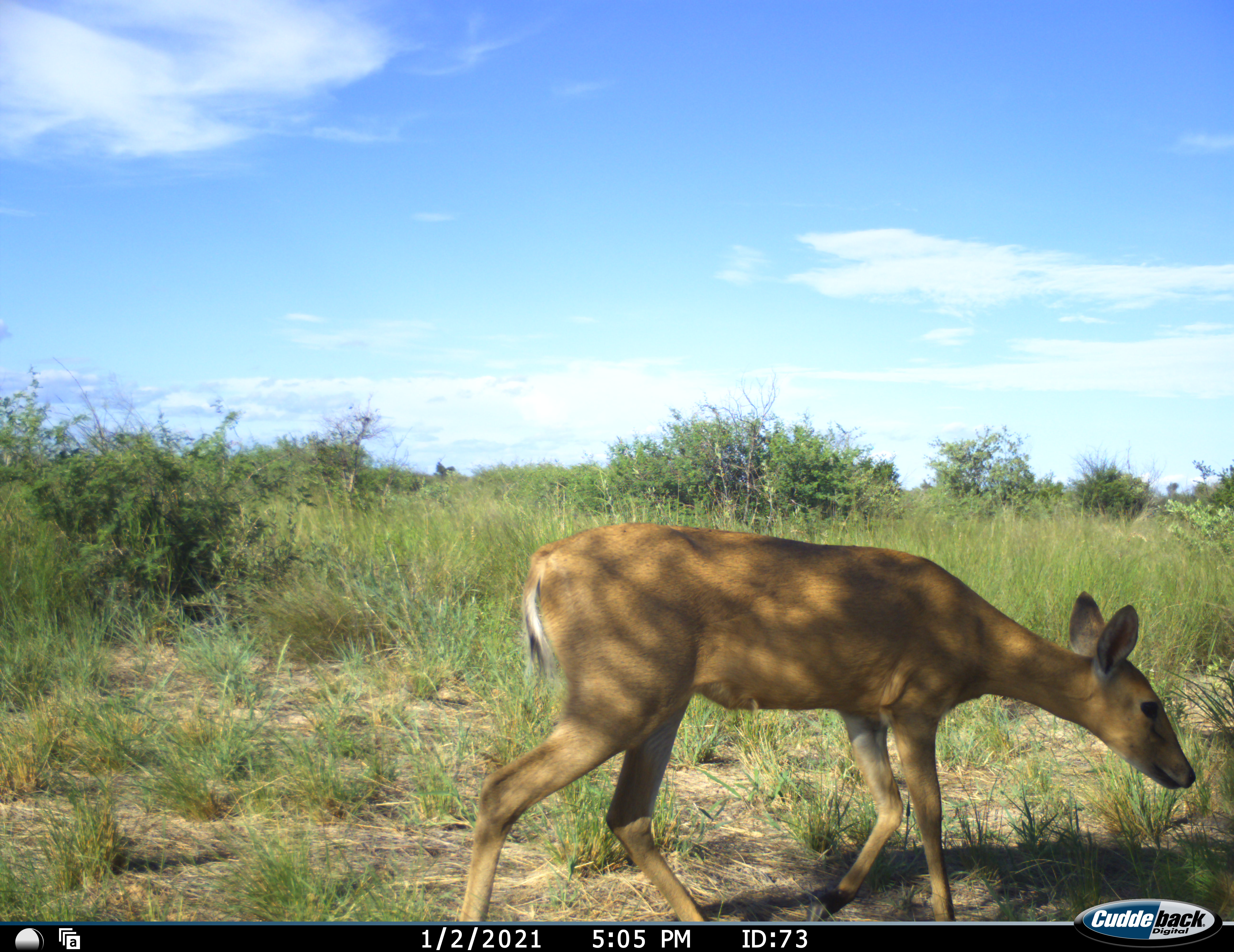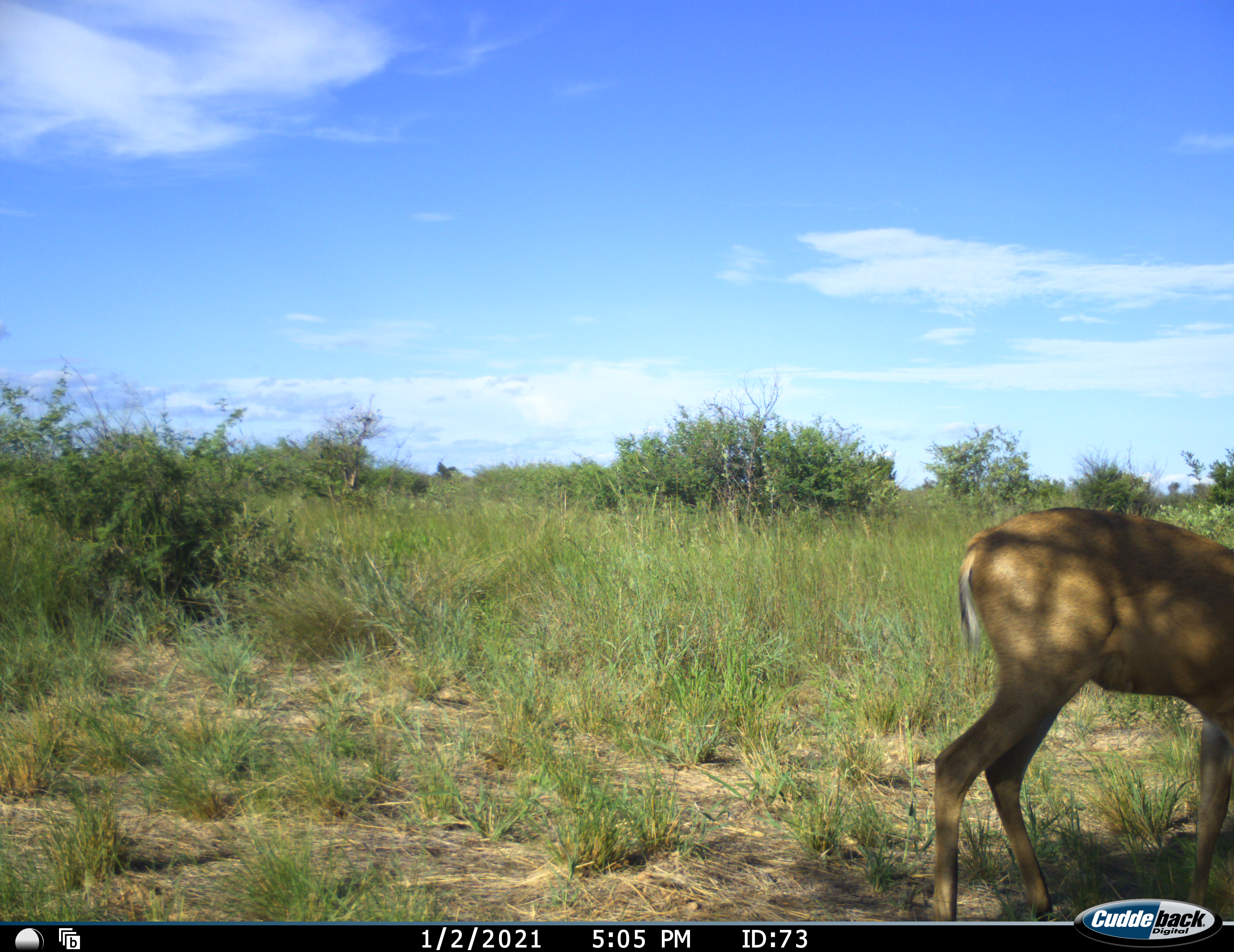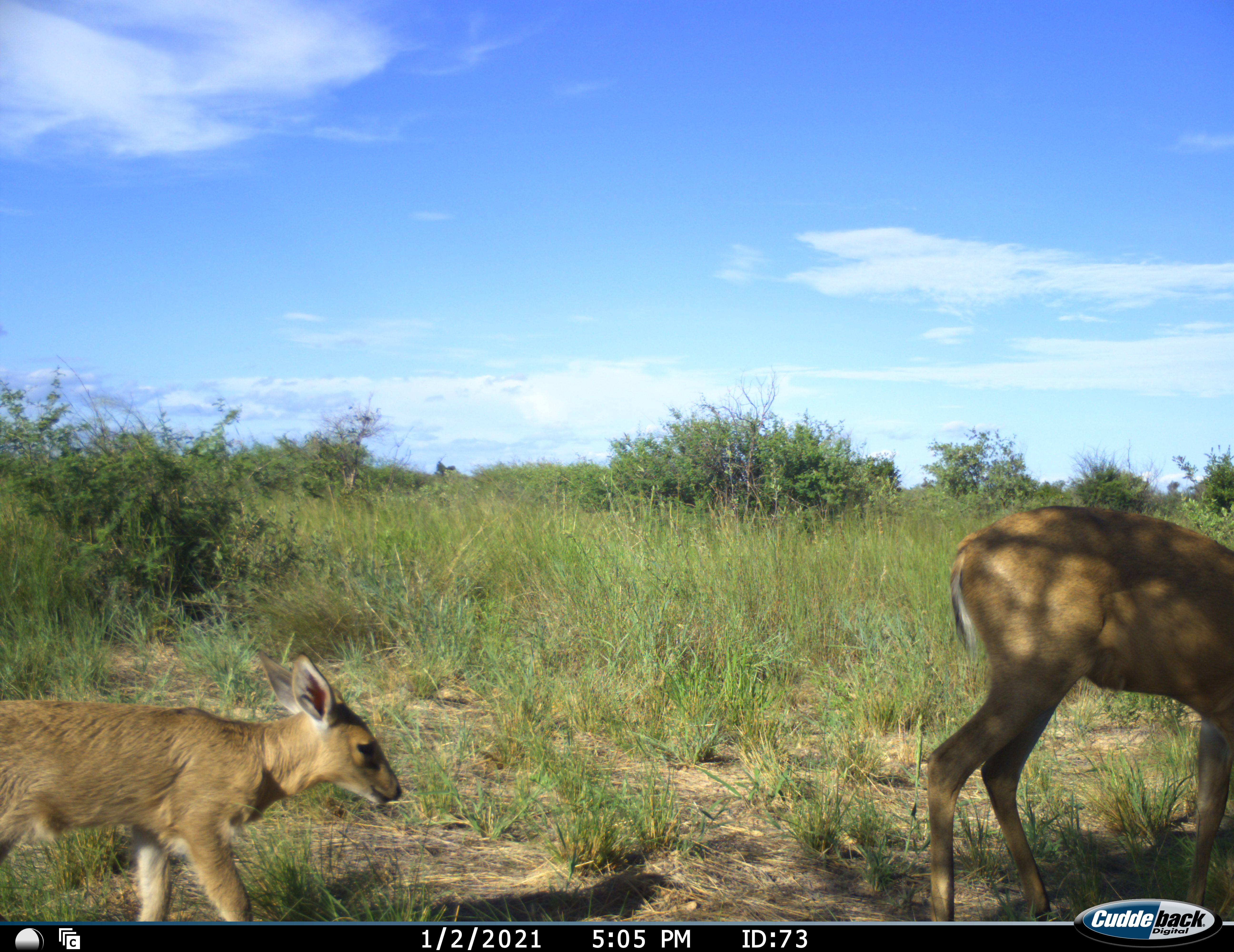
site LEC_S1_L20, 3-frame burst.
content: unidentified animal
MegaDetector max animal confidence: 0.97